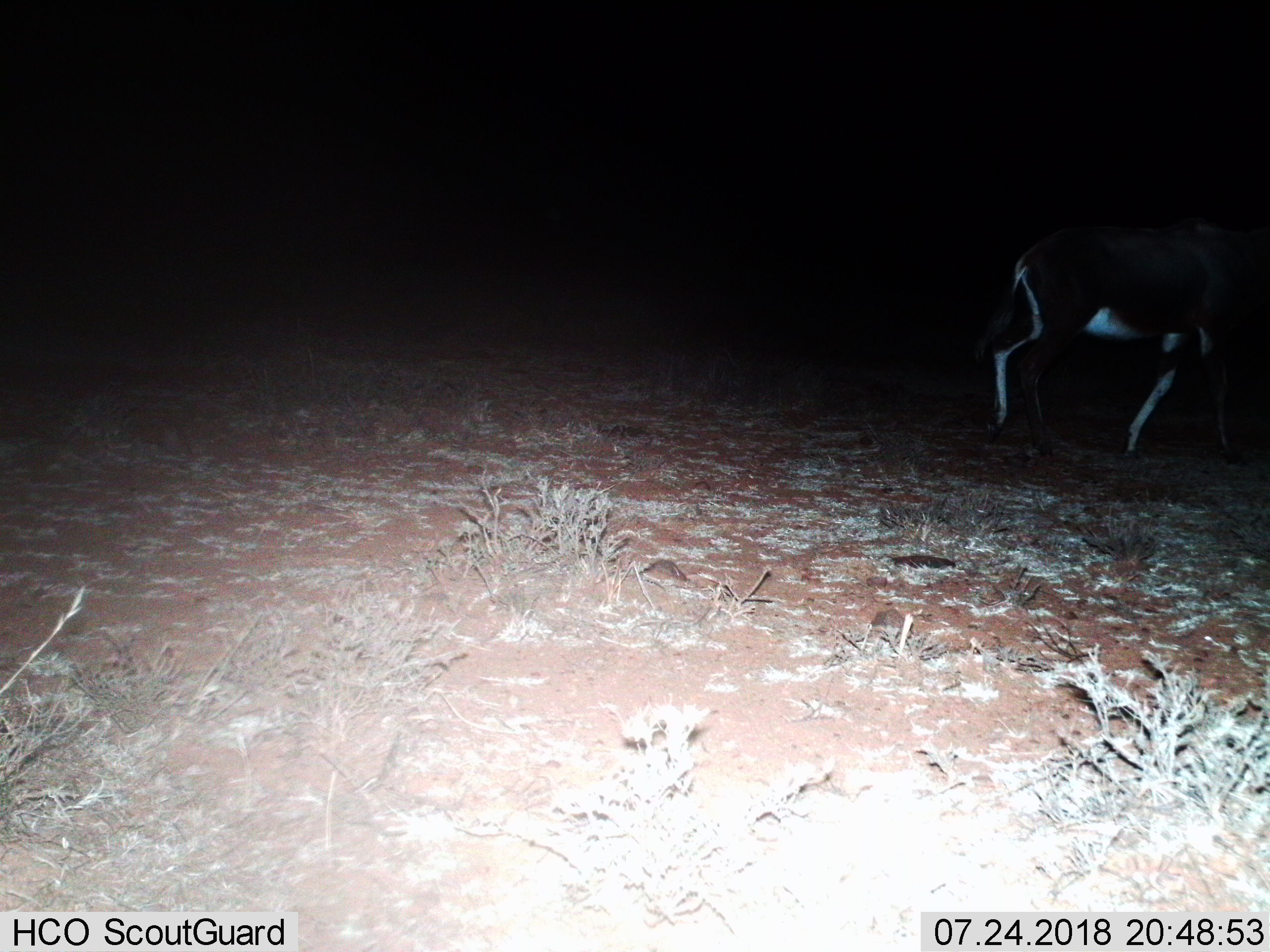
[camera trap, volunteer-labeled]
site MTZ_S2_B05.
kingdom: Animalia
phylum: Chordata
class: Mammalia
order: Artiodactyla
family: Bovidae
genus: Damaliscus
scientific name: Damaliscus pygargus phillipsi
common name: blesbok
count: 1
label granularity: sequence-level